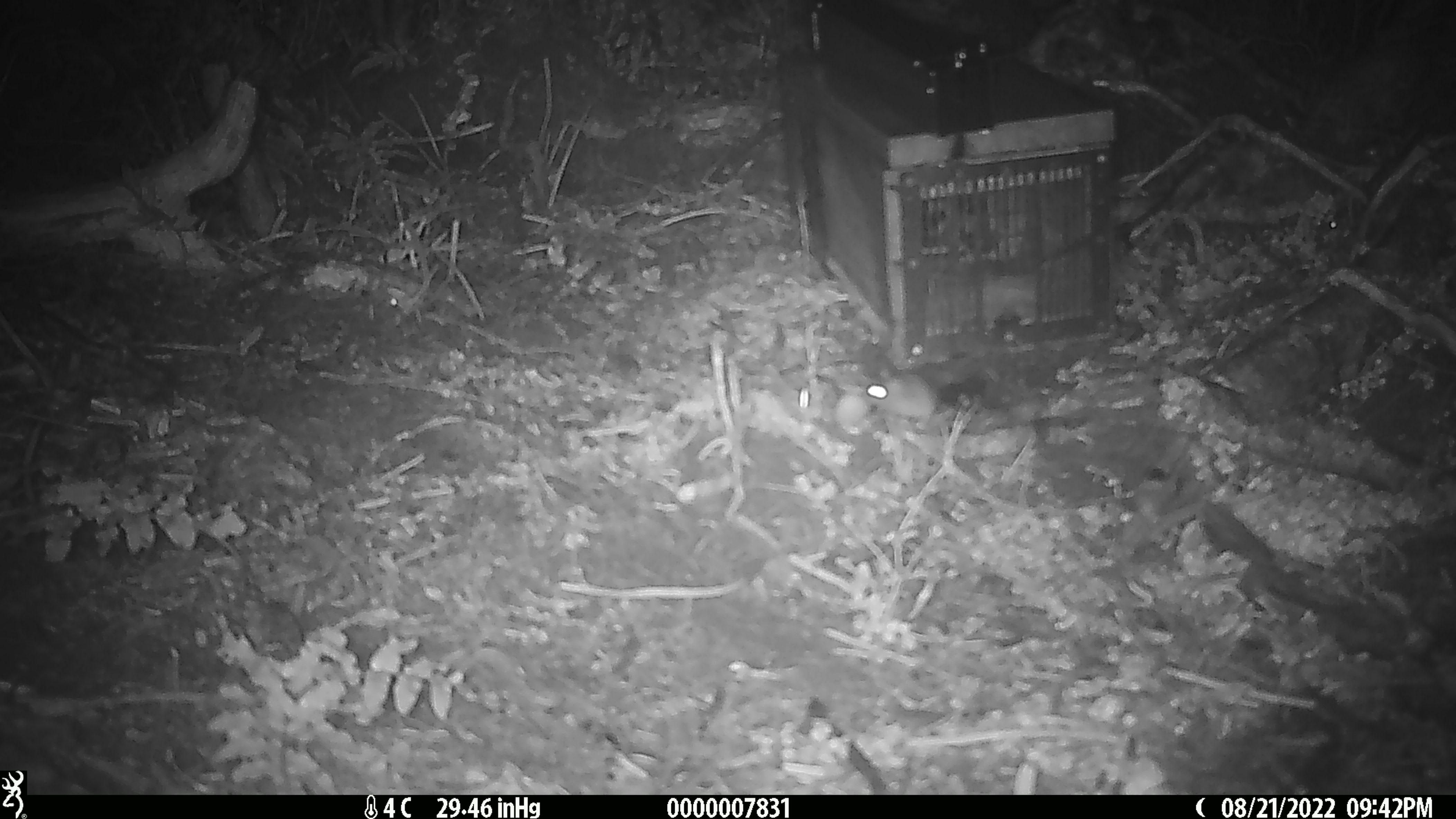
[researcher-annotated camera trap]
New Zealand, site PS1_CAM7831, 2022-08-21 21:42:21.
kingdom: Animalia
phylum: Chordata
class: Mammalia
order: Rodentia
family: Muridae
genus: Mus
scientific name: Mus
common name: mouse